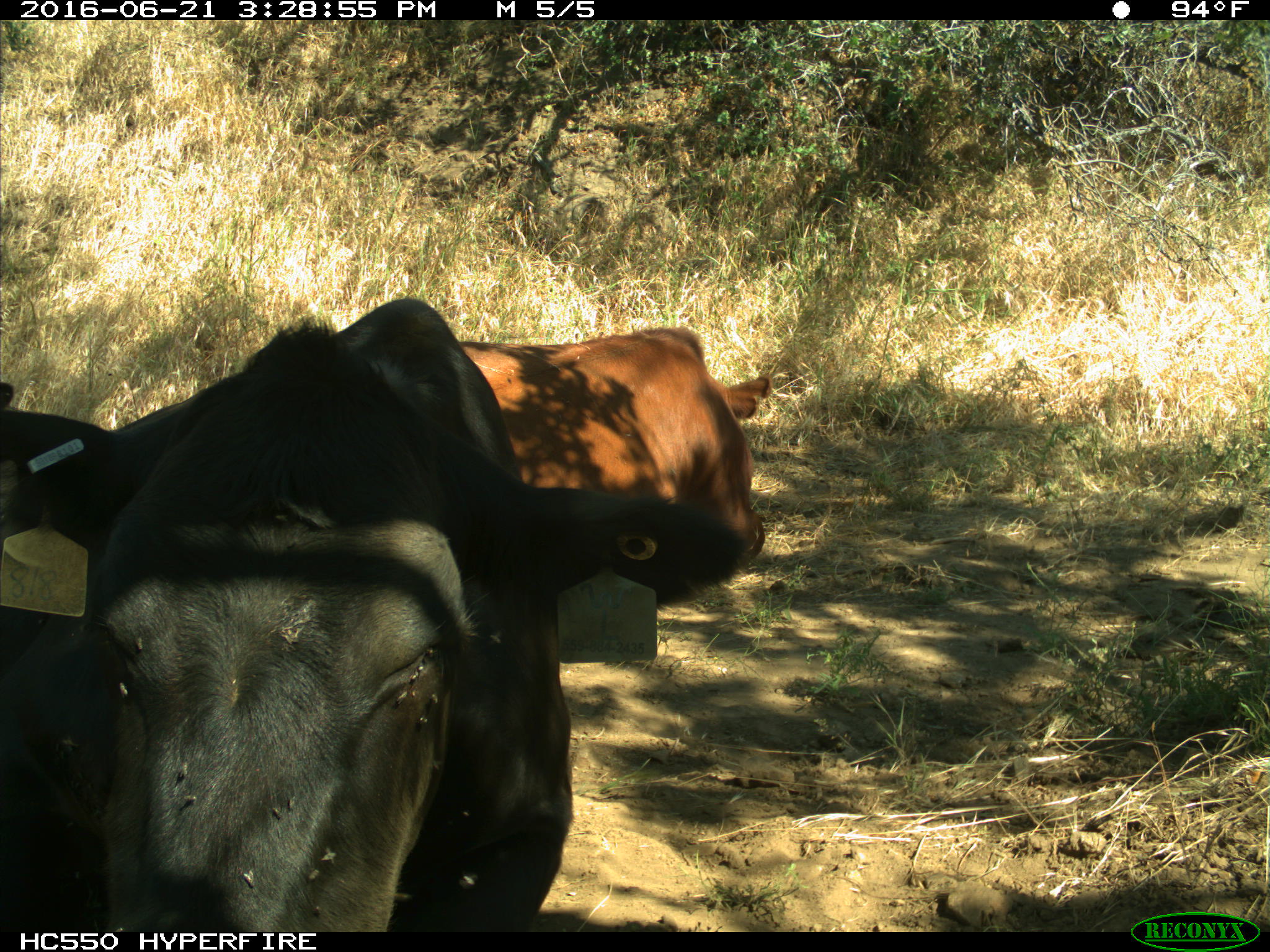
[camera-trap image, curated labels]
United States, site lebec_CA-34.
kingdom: Animalia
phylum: Chordata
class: Mammalia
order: Artiodactyla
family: Bovidae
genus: Bos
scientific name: Bos taurus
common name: domestic cow